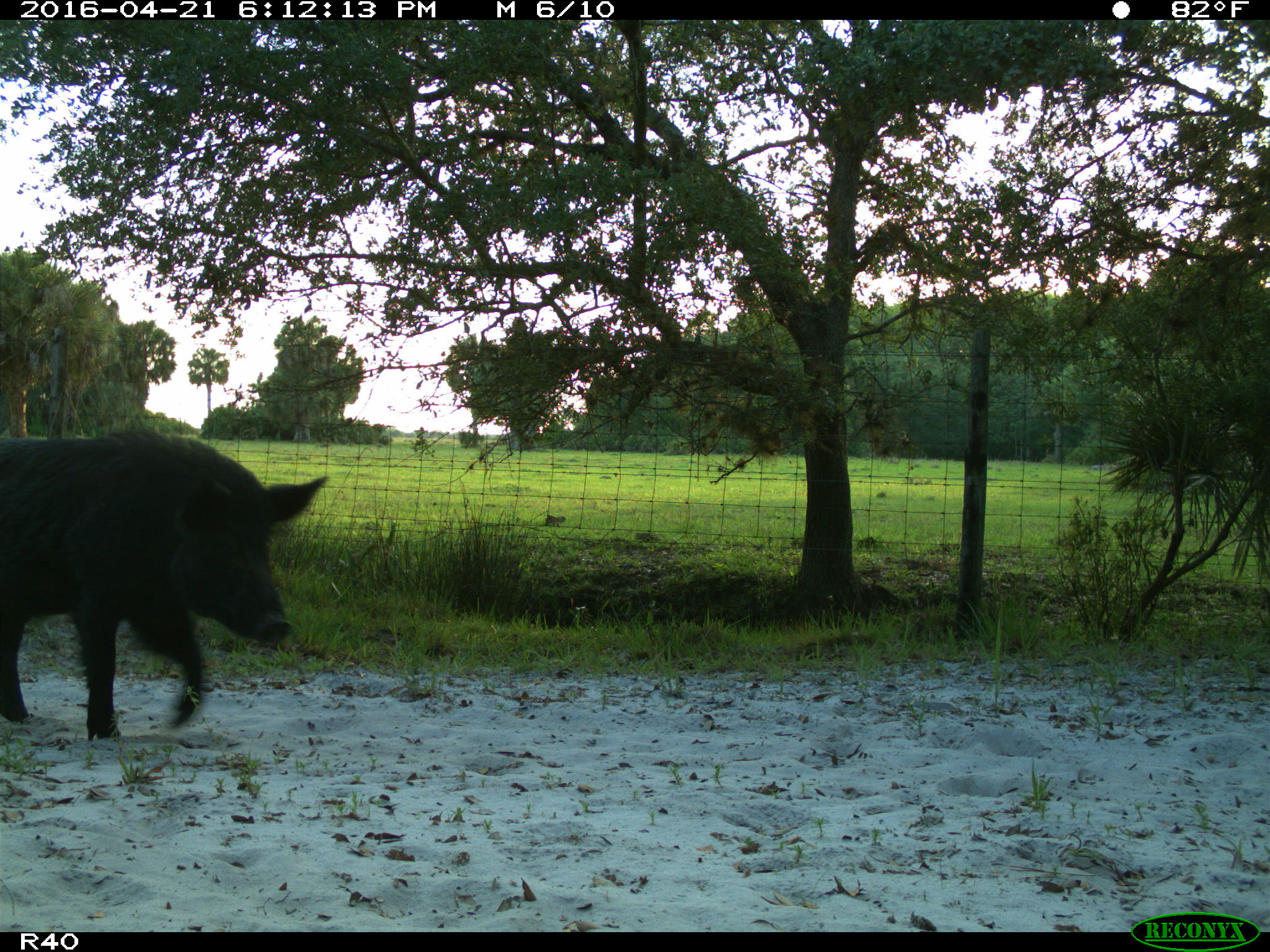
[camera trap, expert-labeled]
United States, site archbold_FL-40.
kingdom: Animalia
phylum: Chordata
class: Mammalia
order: Artiodactyla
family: Suidae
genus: Sus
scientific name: Sus scrofa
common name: wild boar